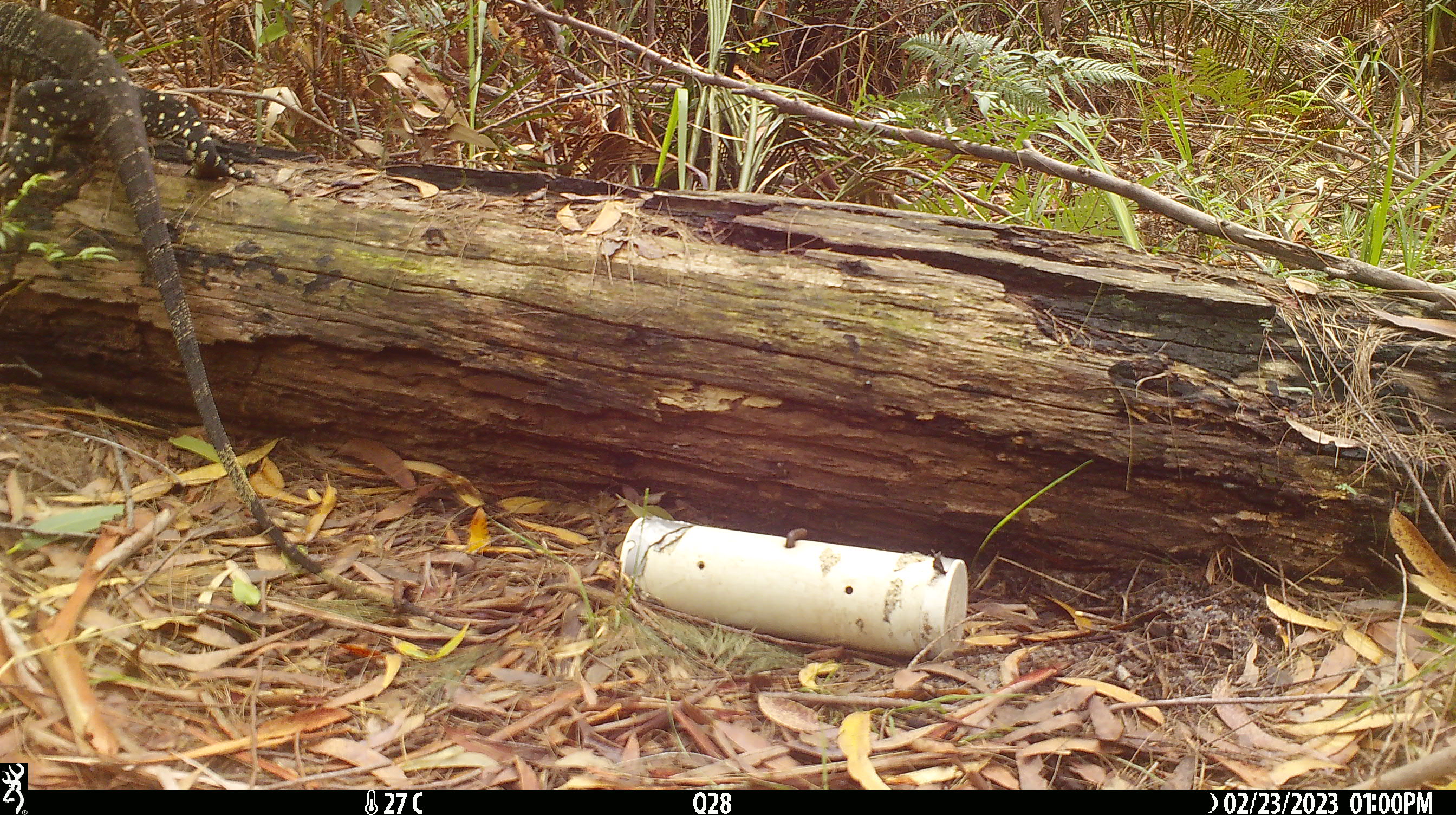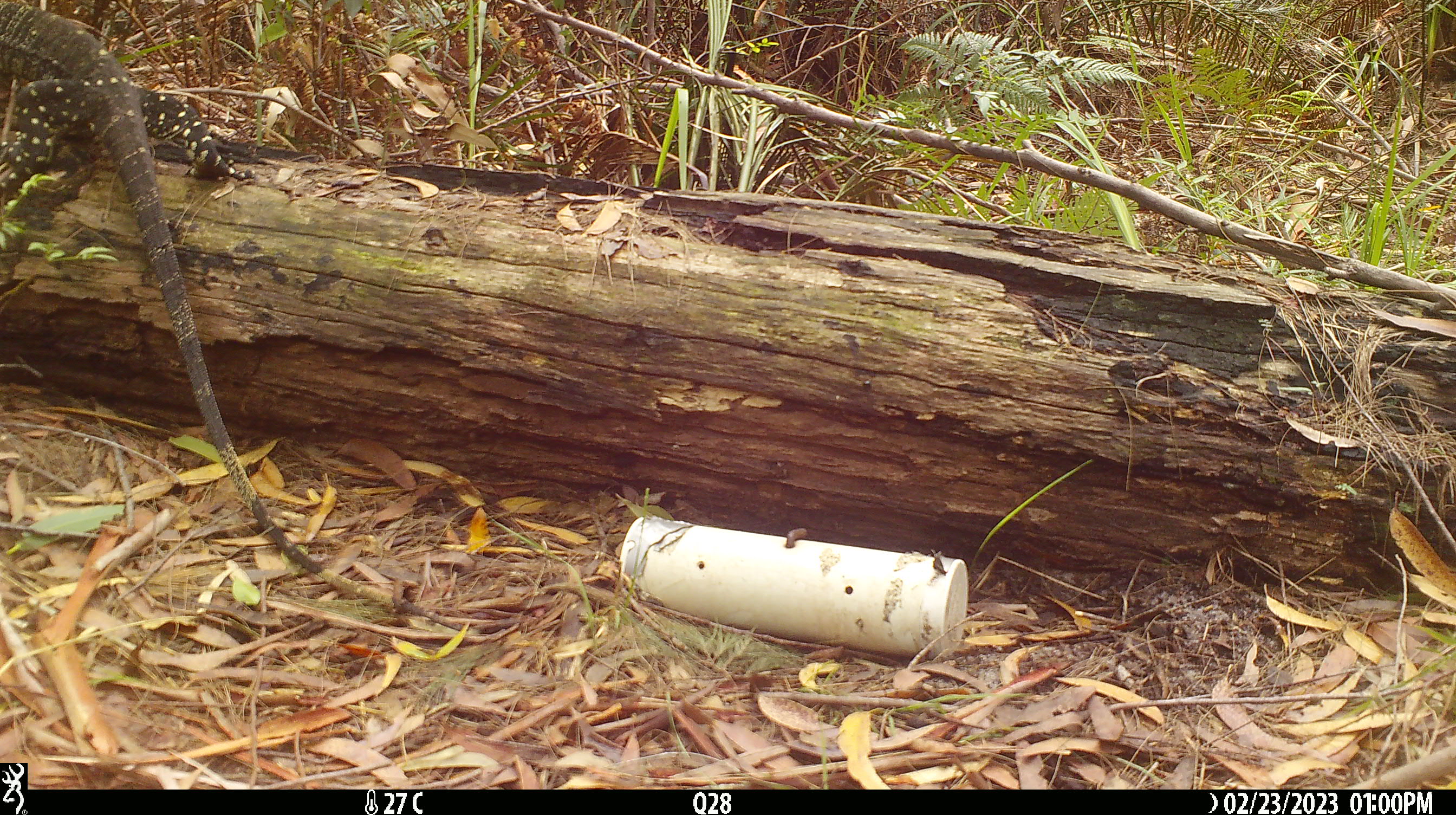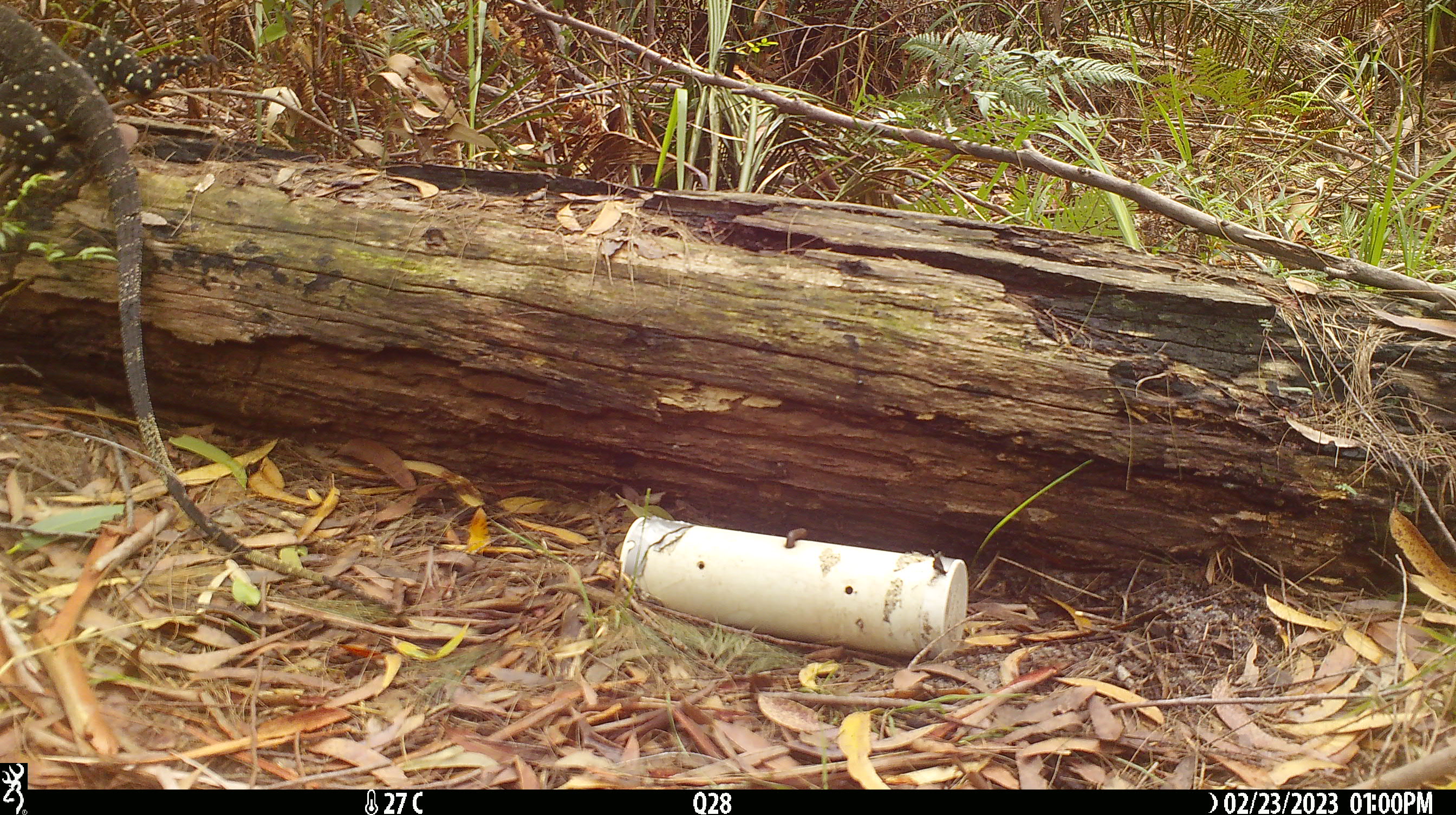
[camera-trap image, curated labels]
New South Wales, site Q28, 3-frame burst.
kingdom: Animalia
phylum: Chordata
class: Reptilia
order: Squamata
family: Varanidae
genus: Varanus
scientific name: Varanus varius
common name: lace monitor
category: goanna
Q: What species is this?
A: Goanna (lace monitor) (Varanus varius).